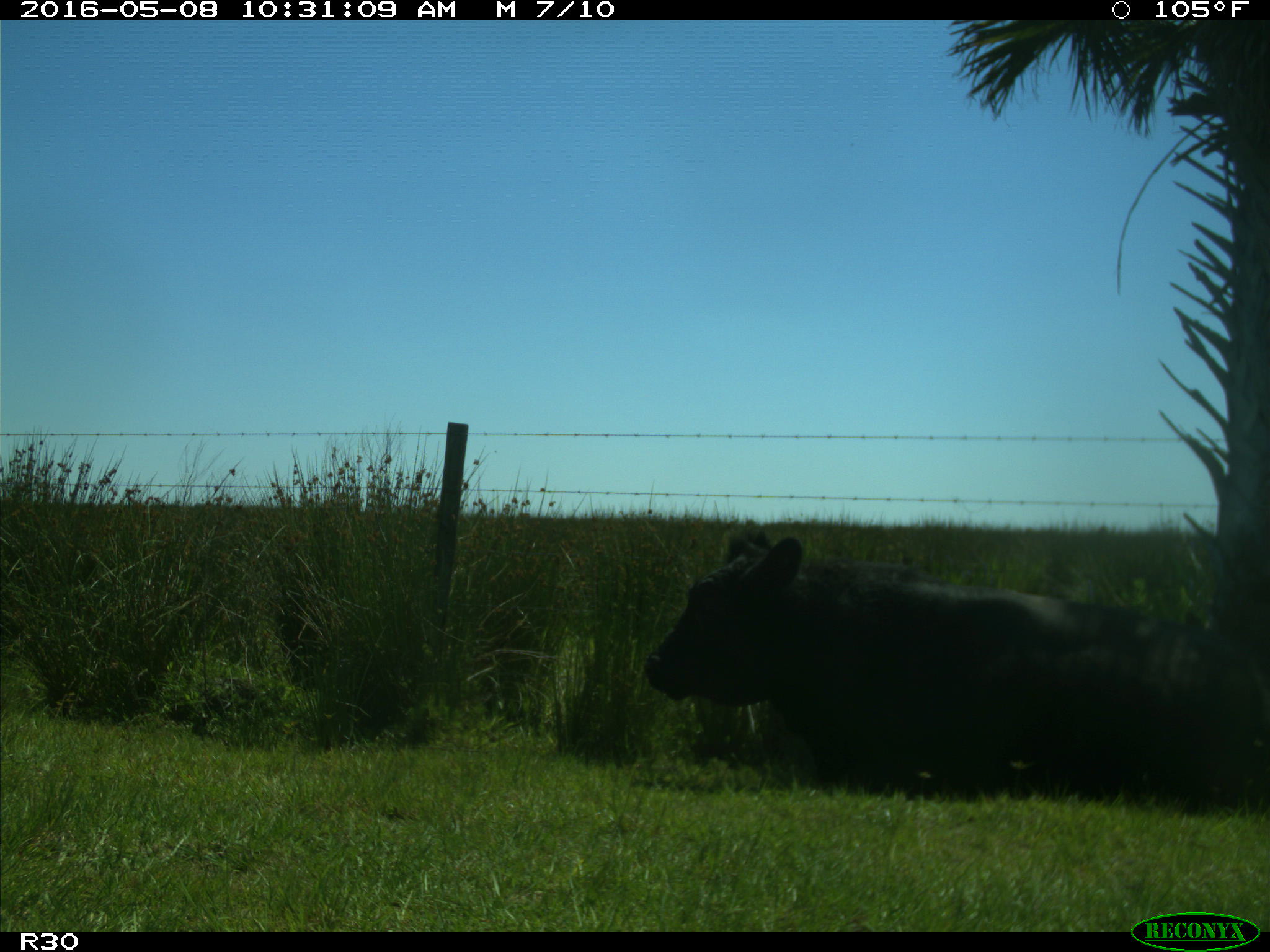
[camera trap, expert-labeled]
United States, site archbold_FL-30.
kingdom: Animalia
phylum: Chordata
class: Mammalia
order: Artiodactyla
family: Bovidae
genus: Bos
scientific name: Bos taurus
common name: domestic cow